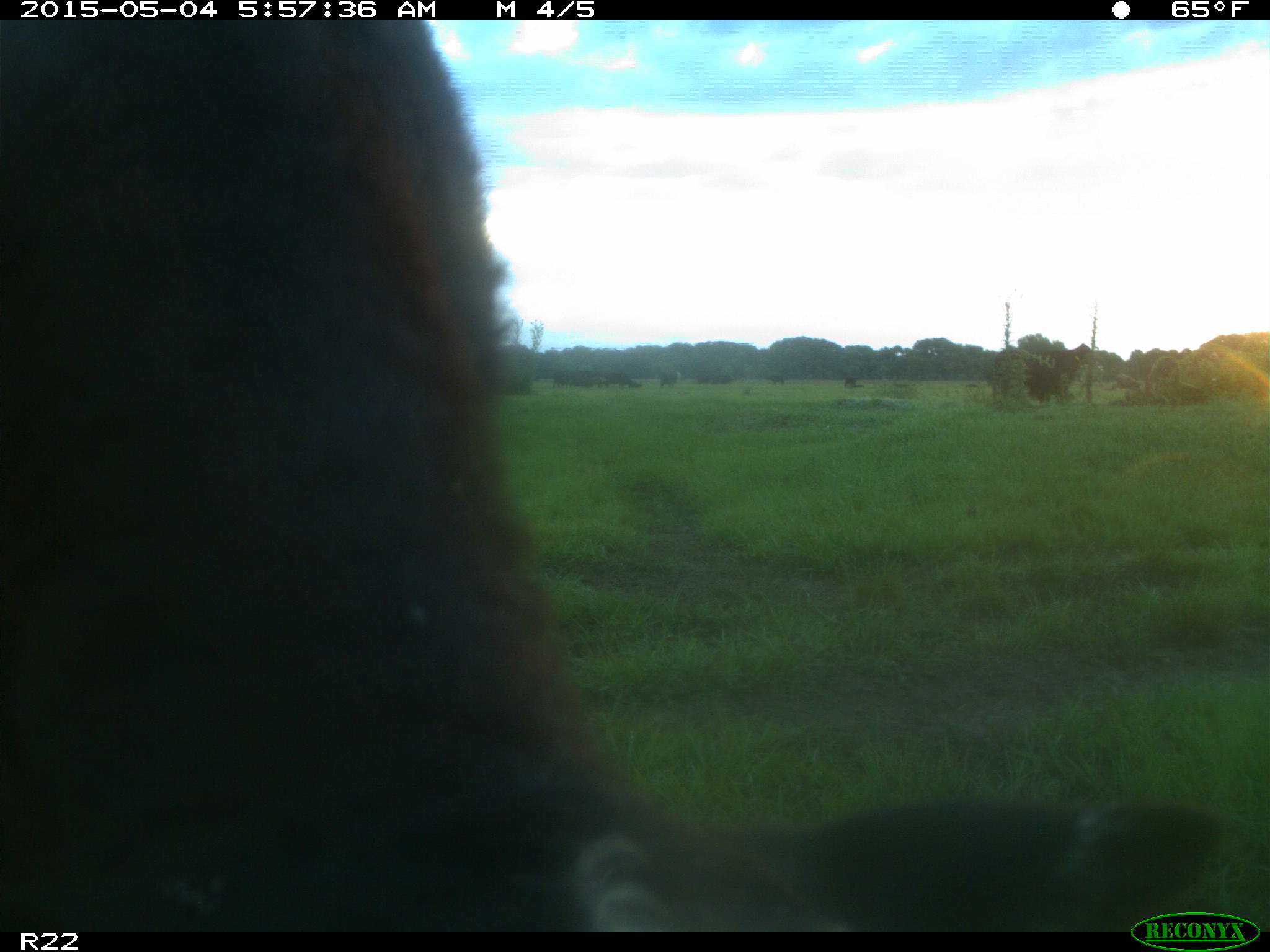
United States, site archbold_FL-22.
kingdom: Animalia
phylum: Chordata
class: Mammalia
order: Artiodactyla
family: Bovidae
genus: Bos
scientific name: Bos taurus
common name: domestic cow